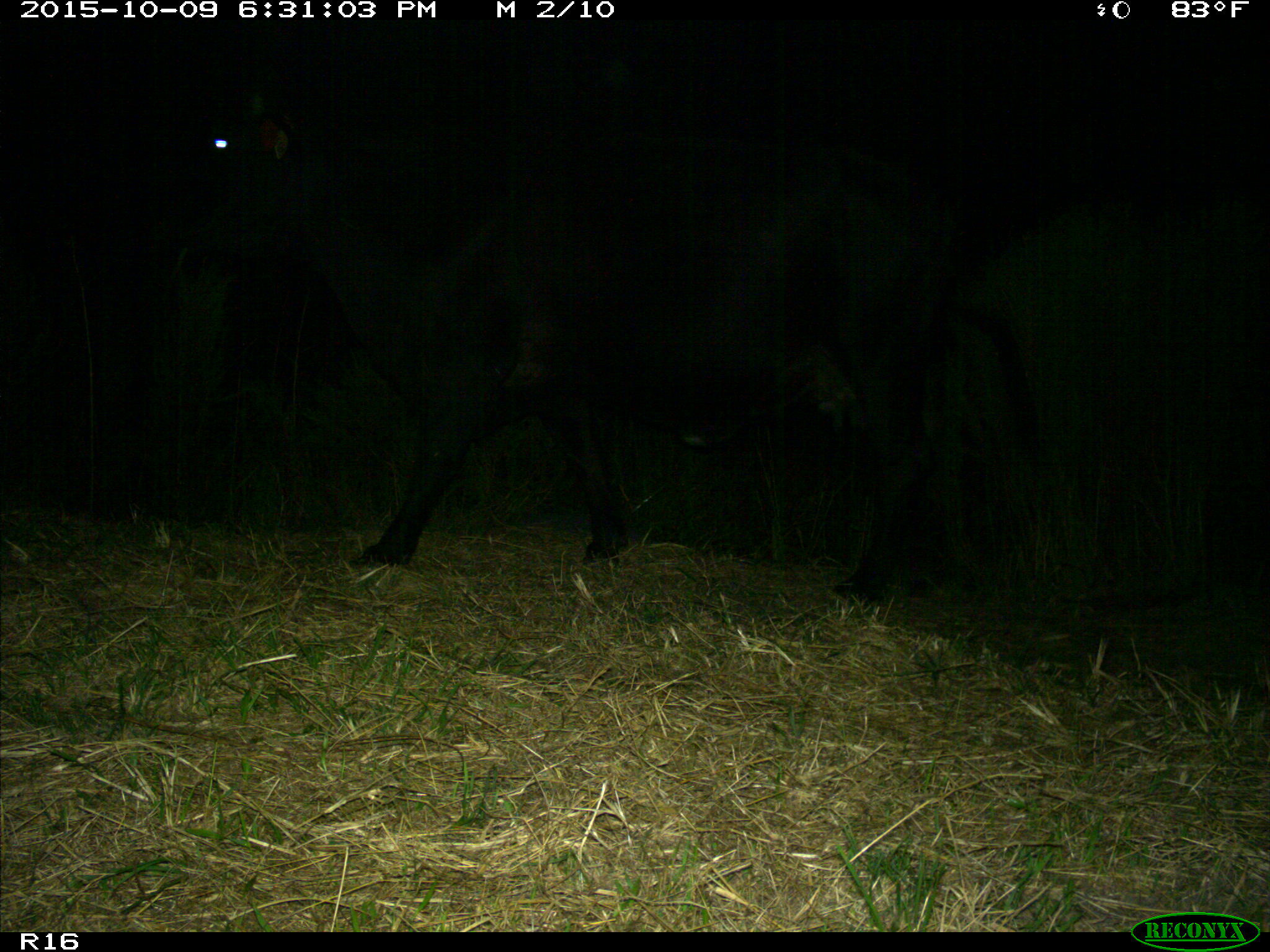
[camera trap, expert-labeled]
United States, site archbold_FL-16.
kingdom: Animalia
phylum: Chordata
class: Mammalia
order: Artiodactyla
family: Bovidae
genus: Bos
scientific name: Bos taurus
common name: domestic cow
Bos taurus (domestic cow).